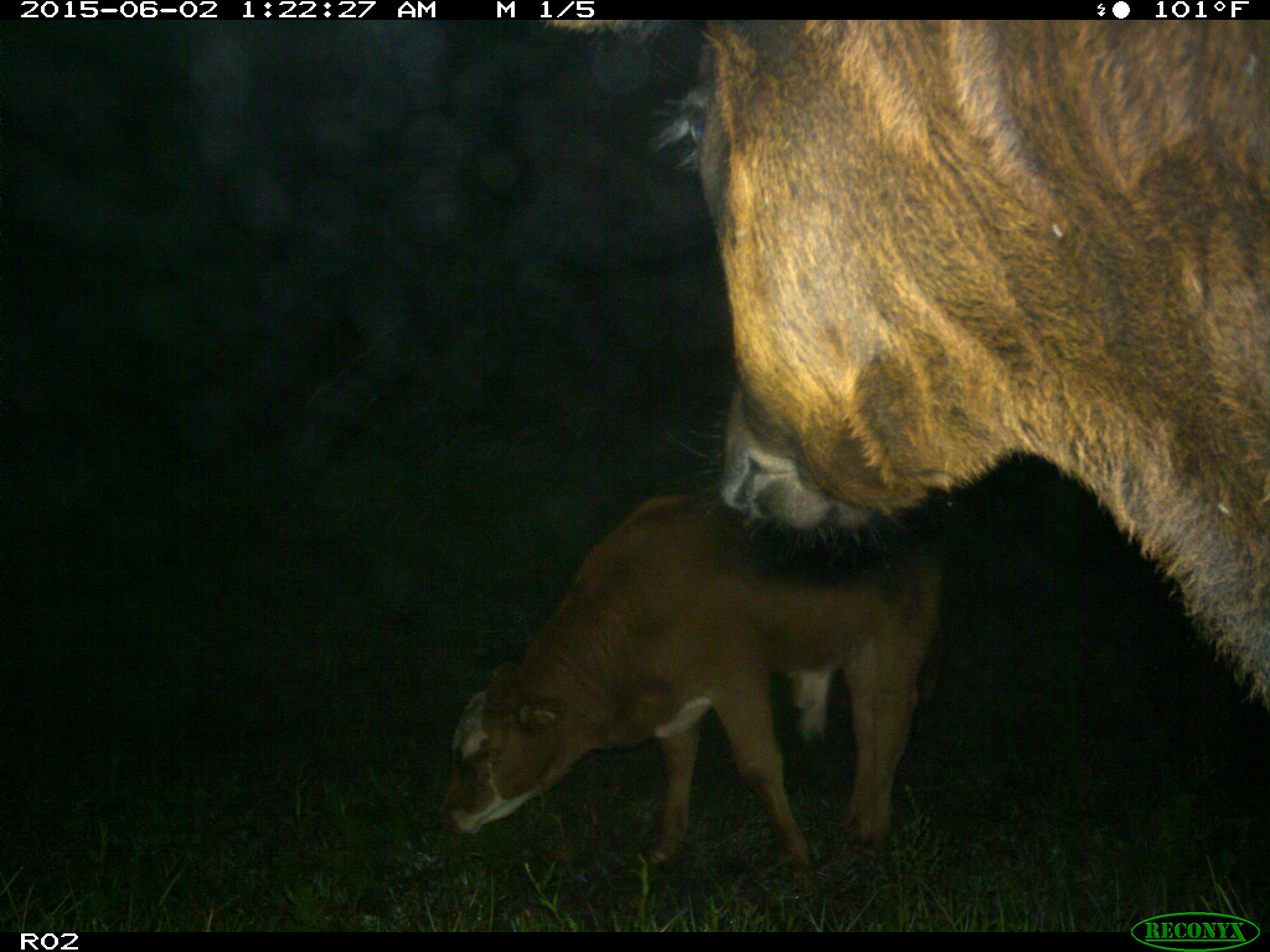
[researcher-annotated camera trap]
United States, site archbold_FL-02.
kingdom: Animalia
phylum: Chordata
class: Mammalia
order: Artiodactyla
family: Bovidae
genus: Bos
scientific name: Bos taurus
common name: domestic cow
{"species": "Bos taurus (domestic cow)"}